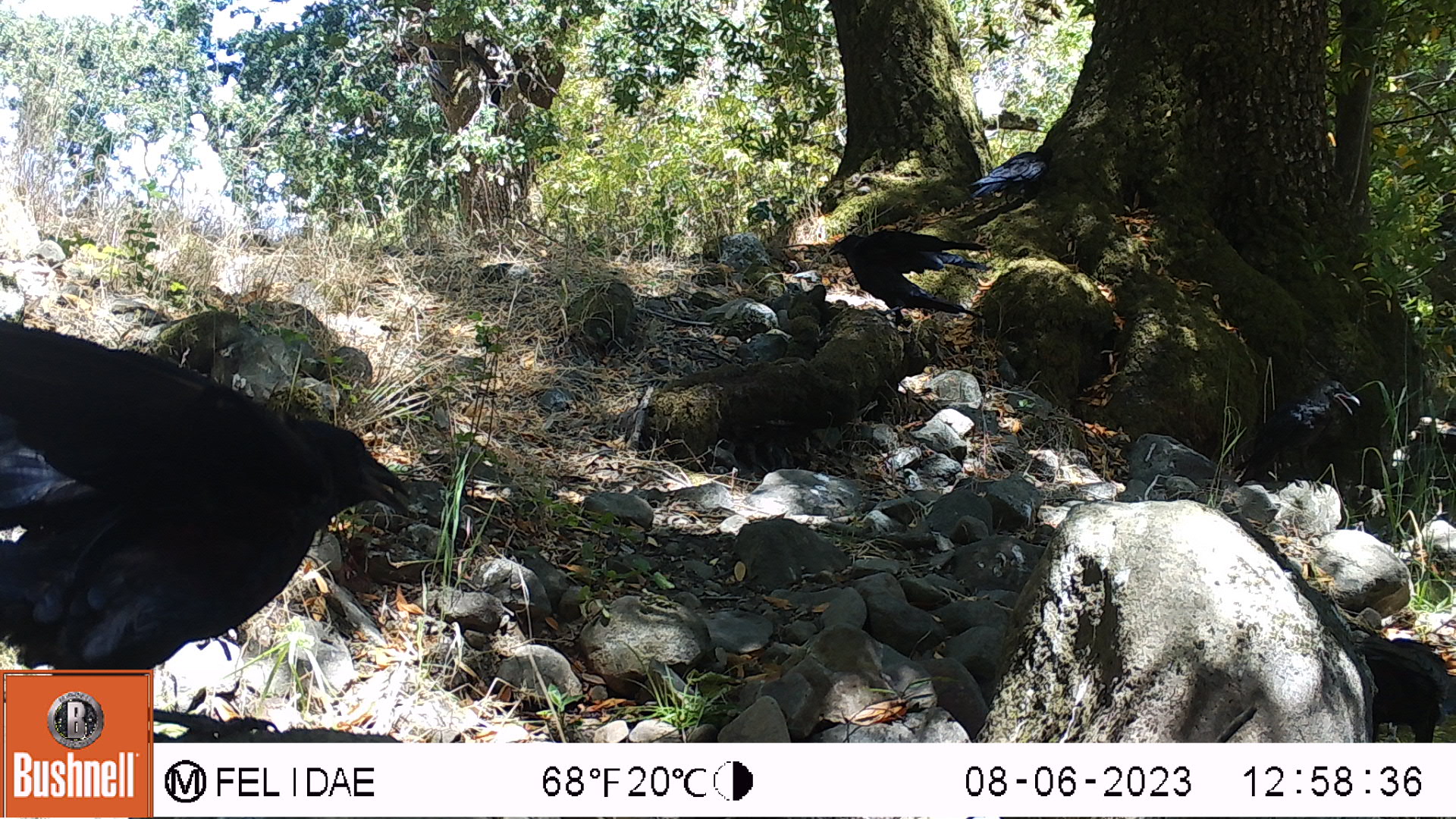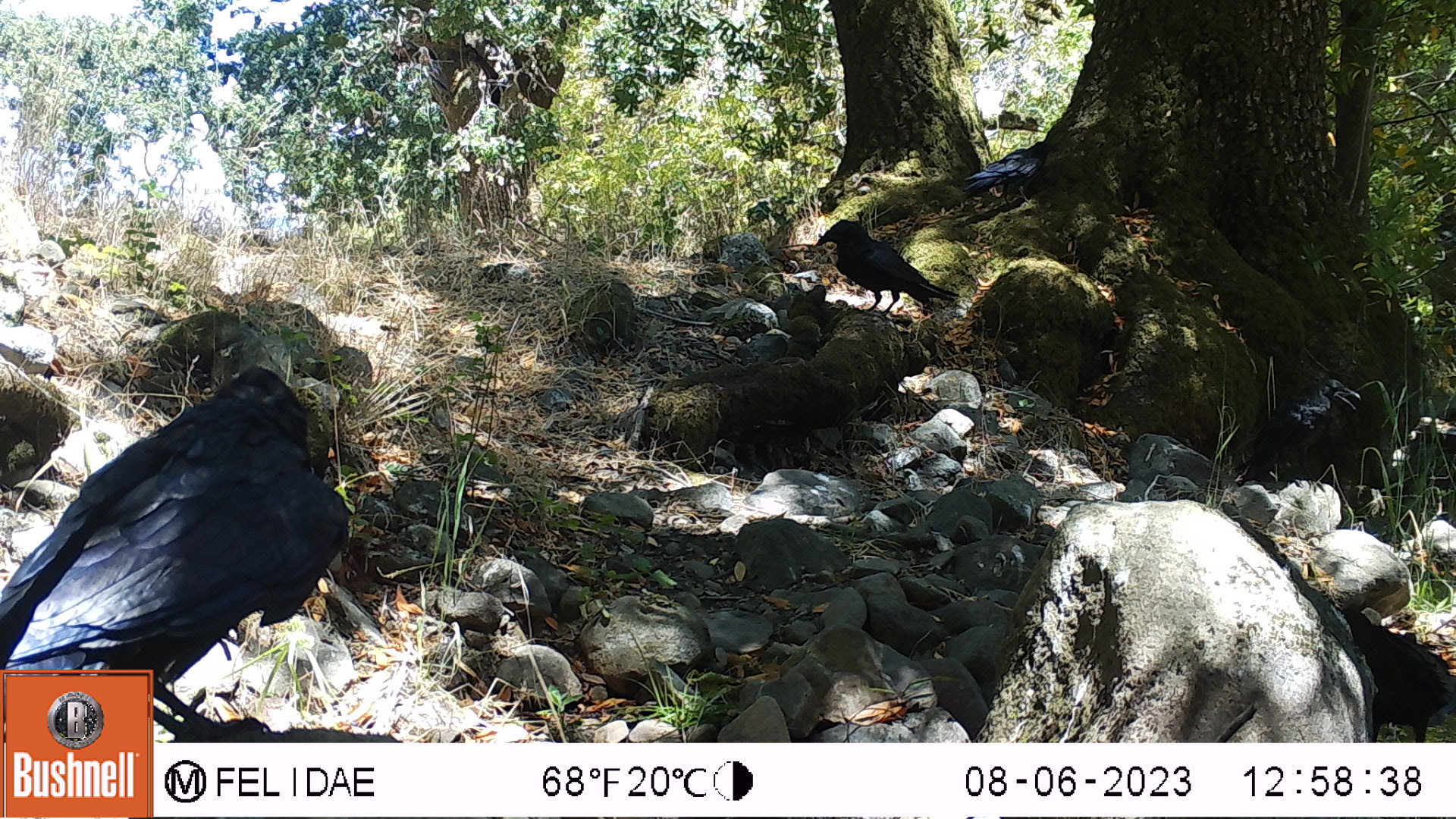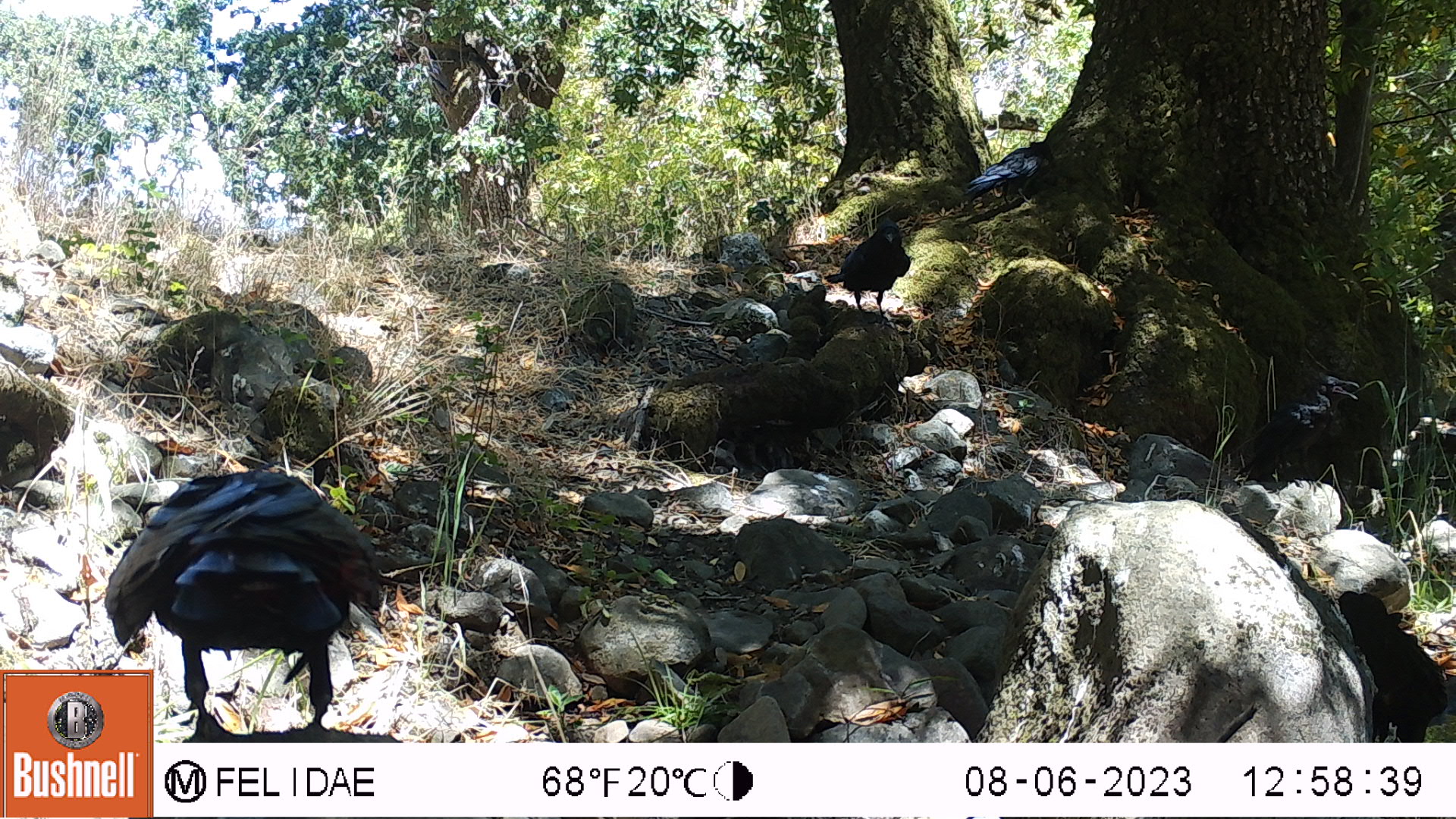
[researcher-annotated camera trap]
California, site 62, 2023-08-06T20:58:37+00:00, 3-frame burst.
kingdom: Animalia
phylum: Chordata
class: Aves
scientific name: Aves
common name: bird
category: unknown bird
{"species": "unknown bird (bird) (Aves)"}